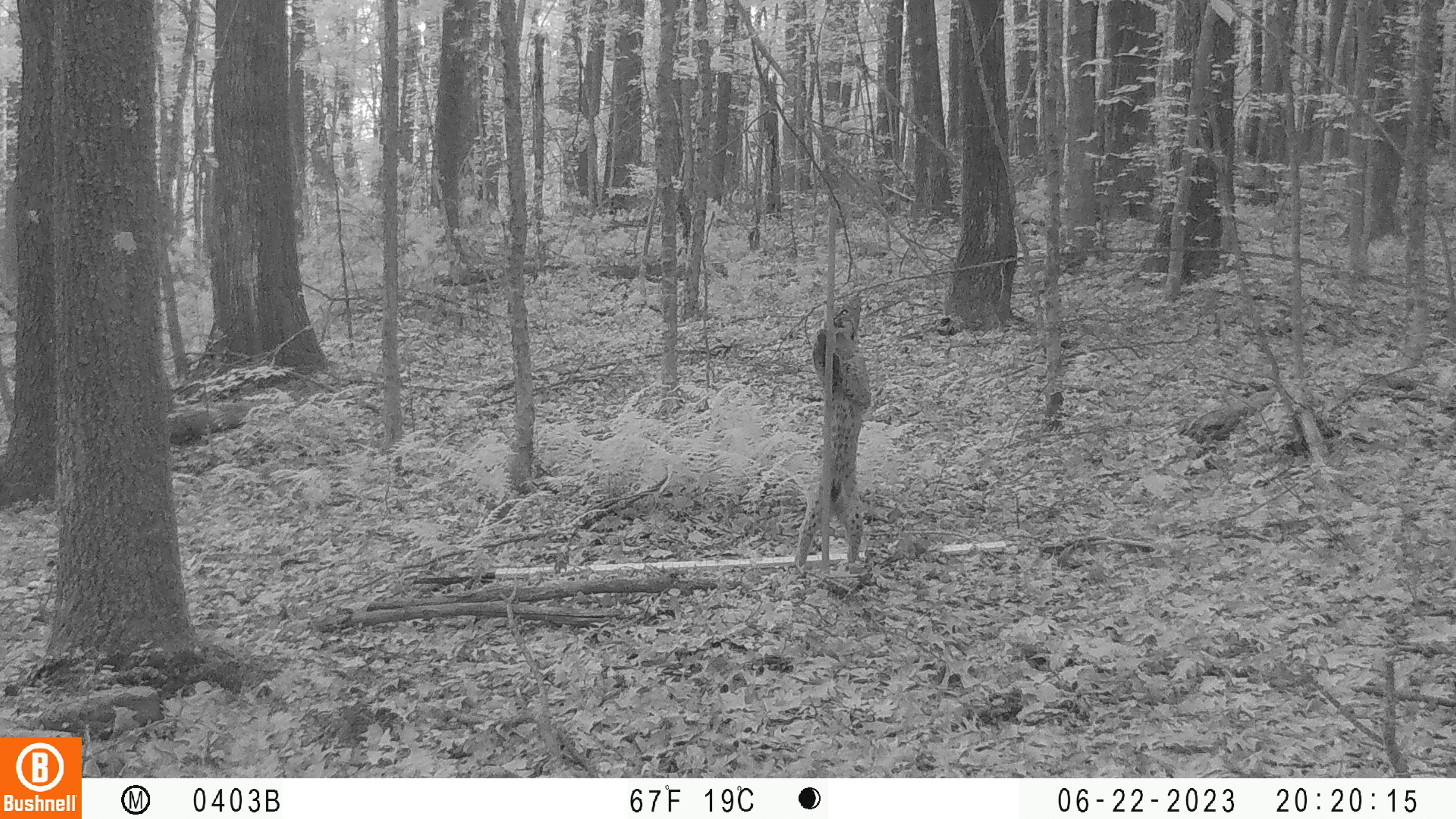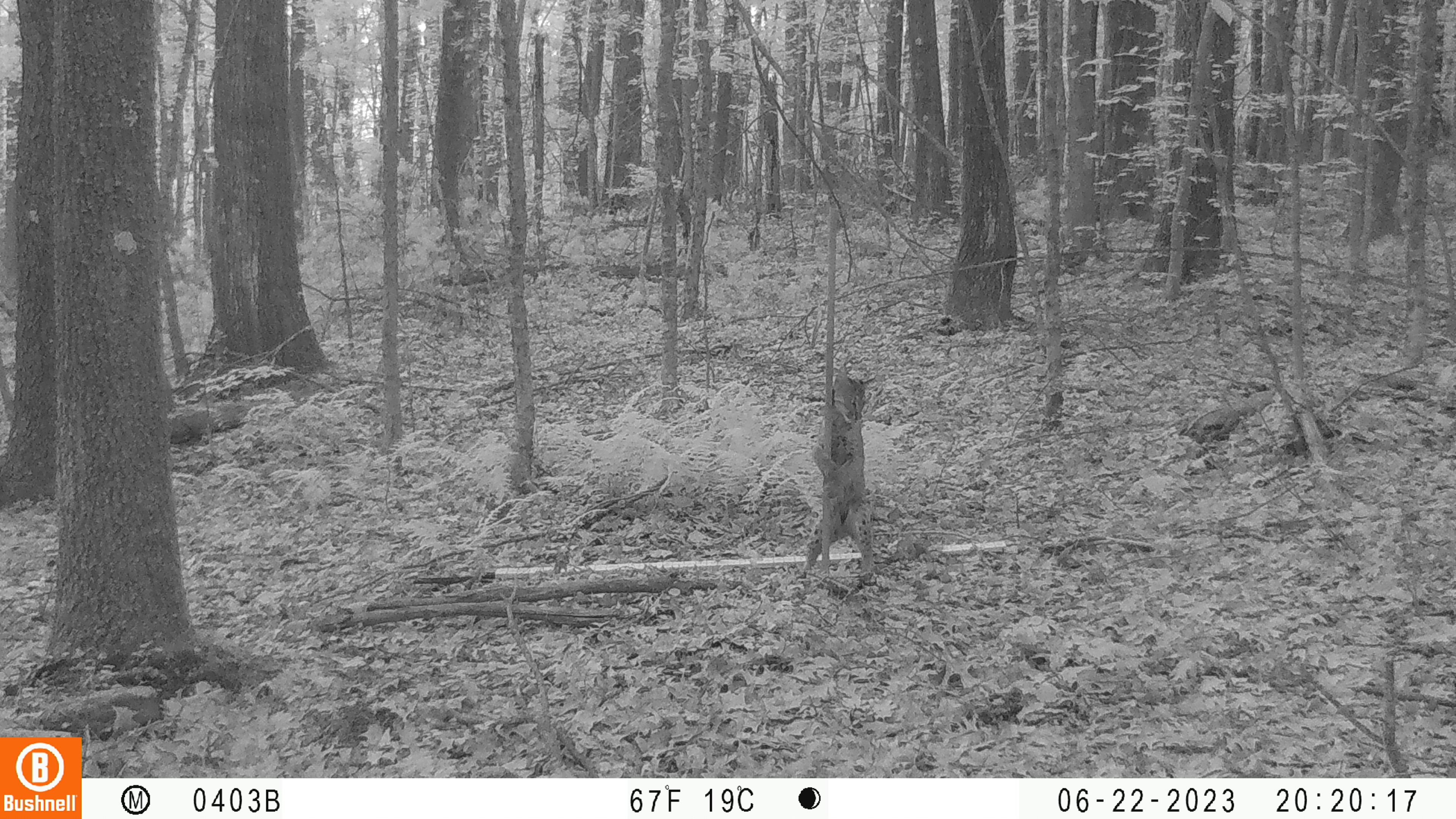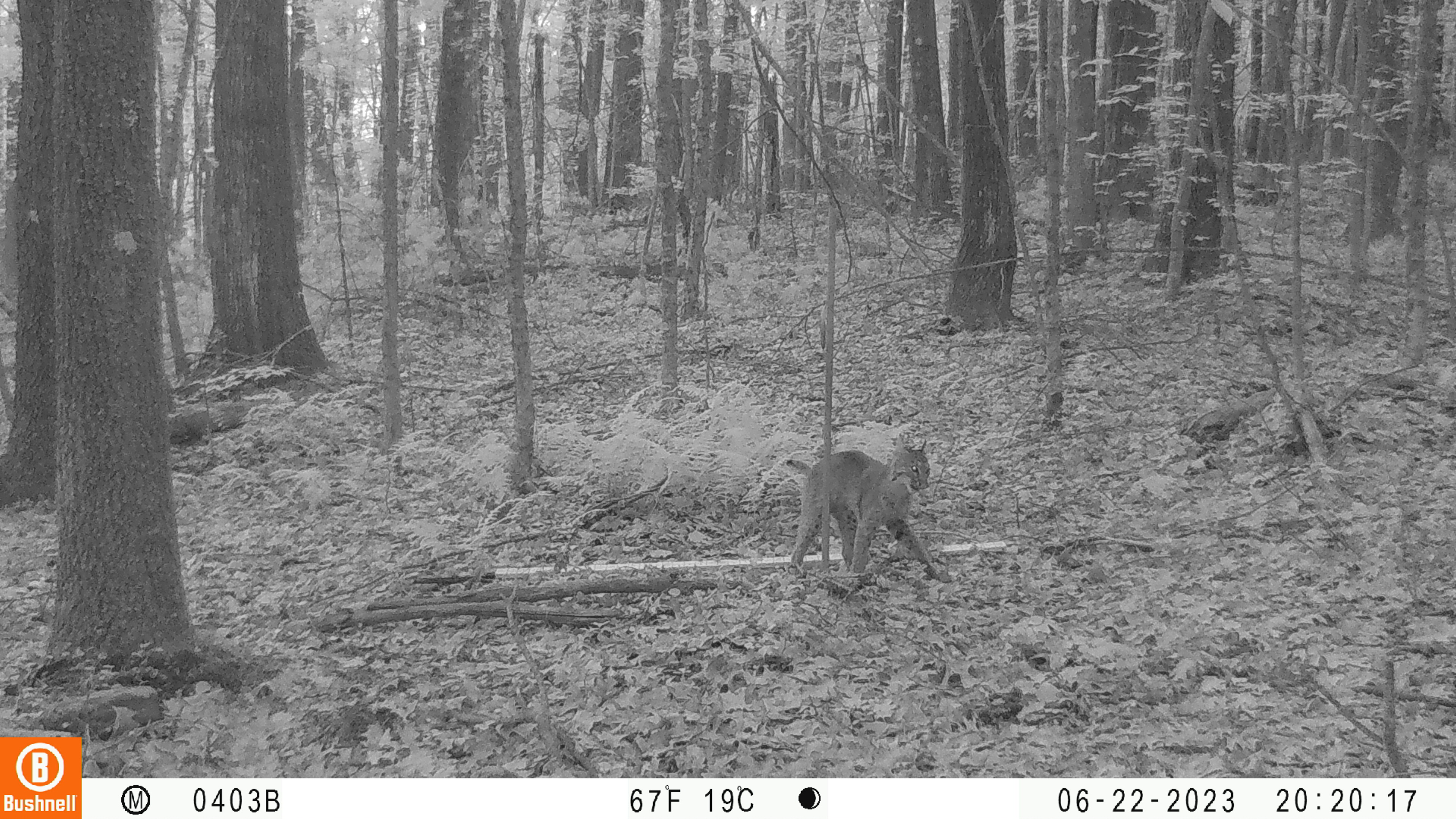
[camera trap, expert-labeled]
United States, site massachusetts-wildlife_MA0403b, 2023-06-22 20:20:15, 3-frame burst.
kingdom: Animalia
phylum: Chordata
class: Mammalia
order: Carnivora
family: Felidae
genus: Lynx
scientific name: Lynx rufus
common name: bobcat